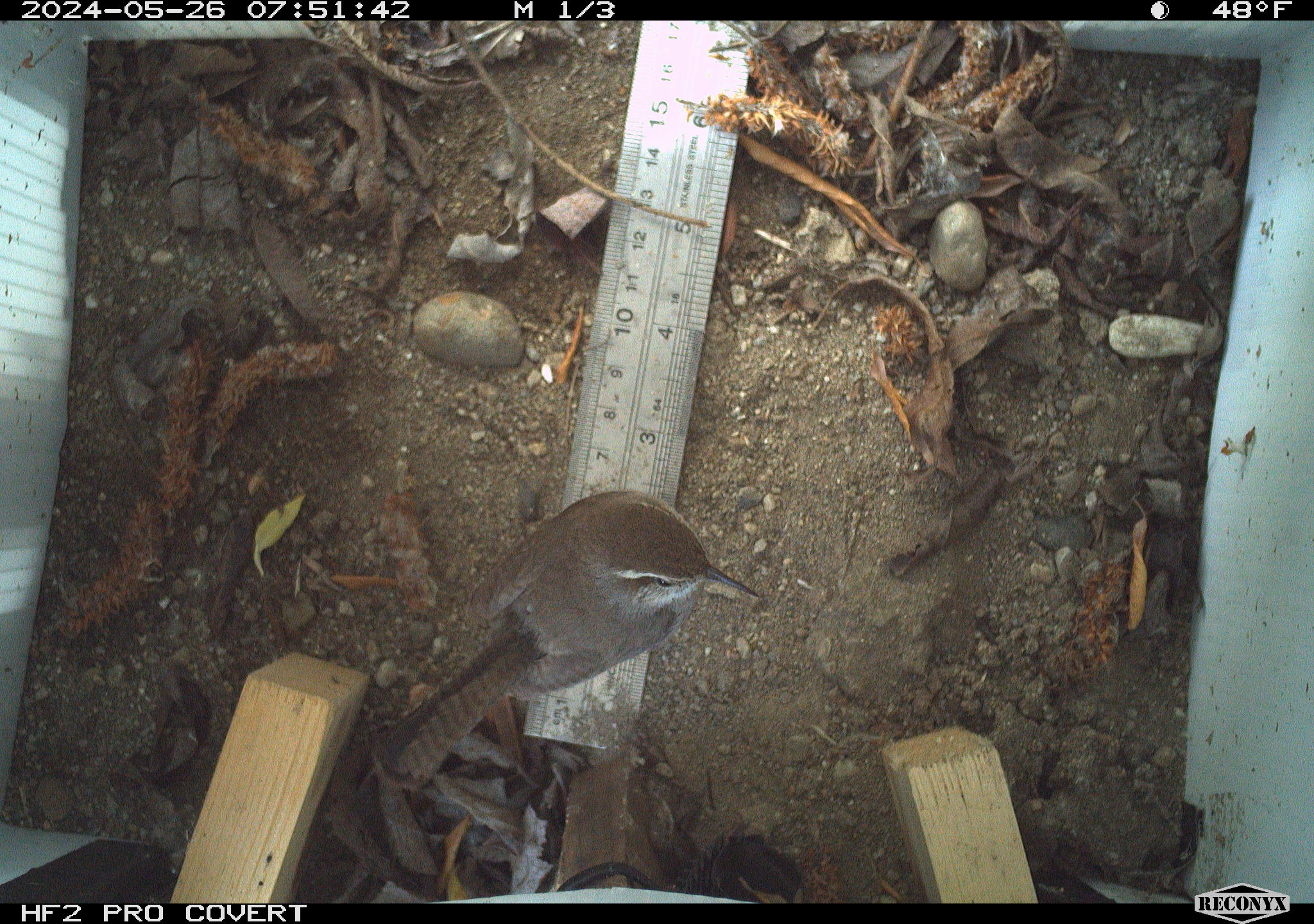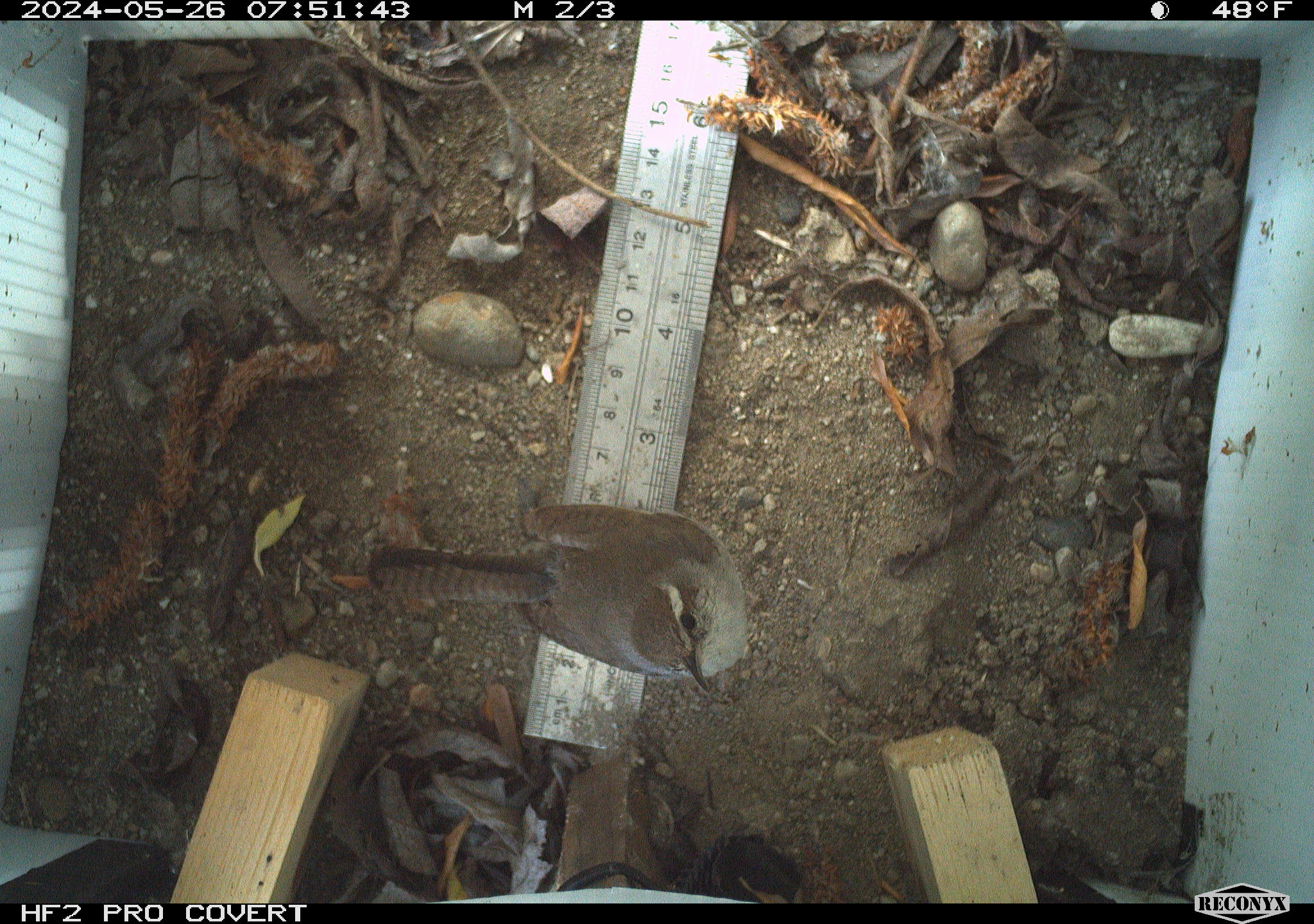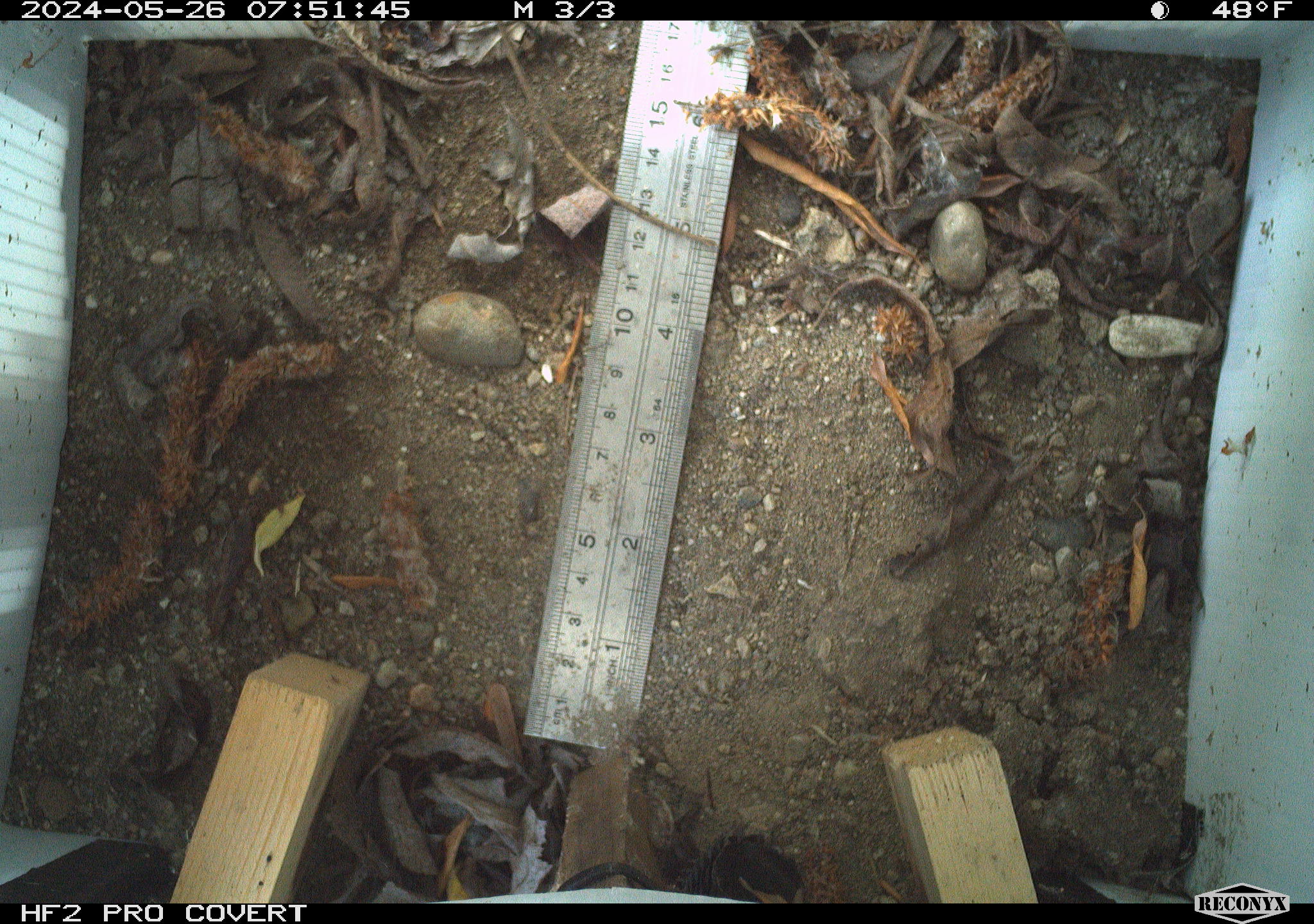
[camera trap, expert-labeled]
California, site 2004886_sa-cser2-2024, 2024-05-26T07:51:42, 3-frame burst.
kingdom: Animalia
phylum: Chordata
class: Aves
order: Passeriformes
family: Troglodytidae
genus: Thryomanes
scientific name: Thryomanes bewickii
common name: bewick's wren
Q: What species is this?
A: Bewick's wren (Thryomanes bewickii).